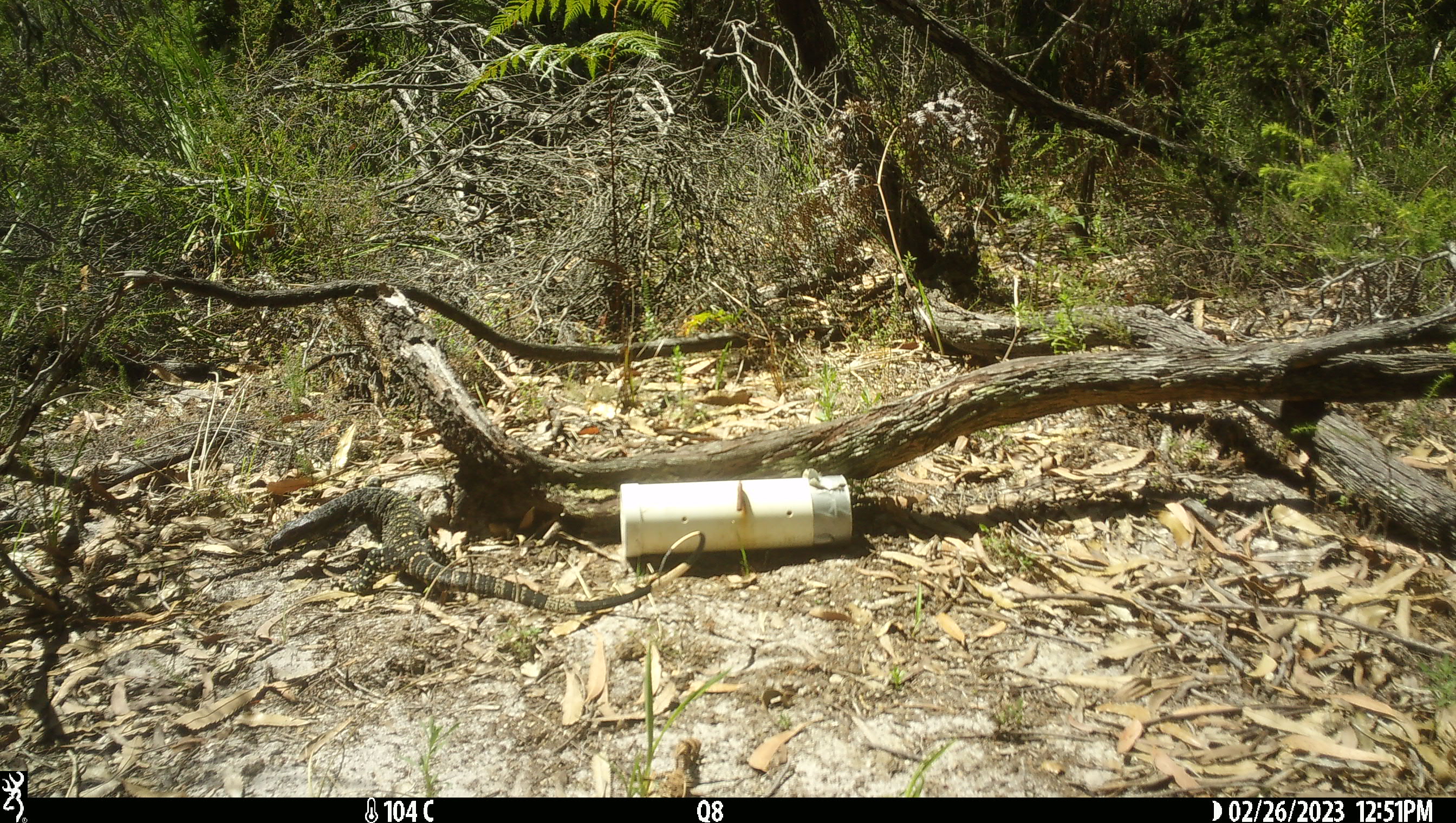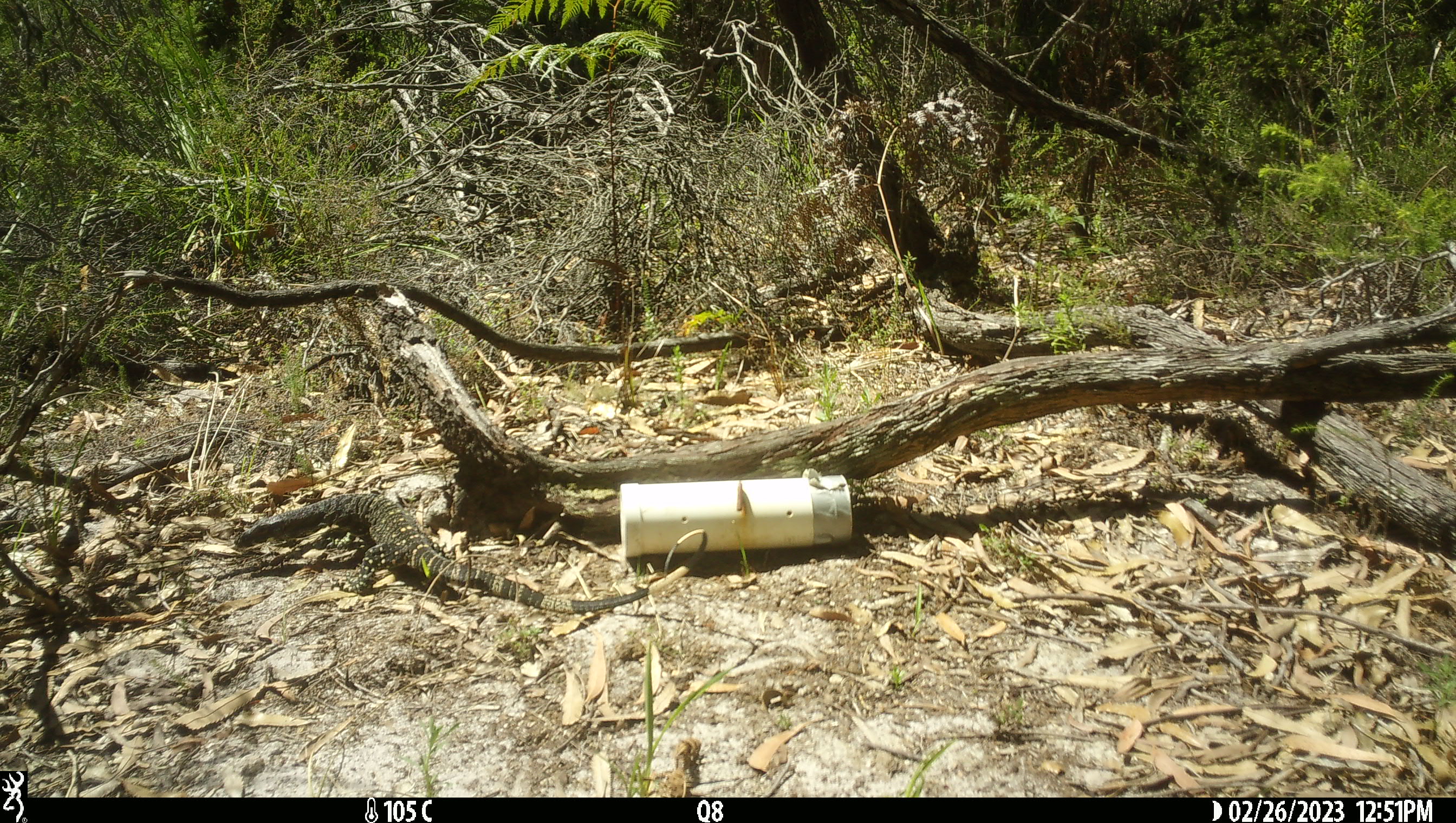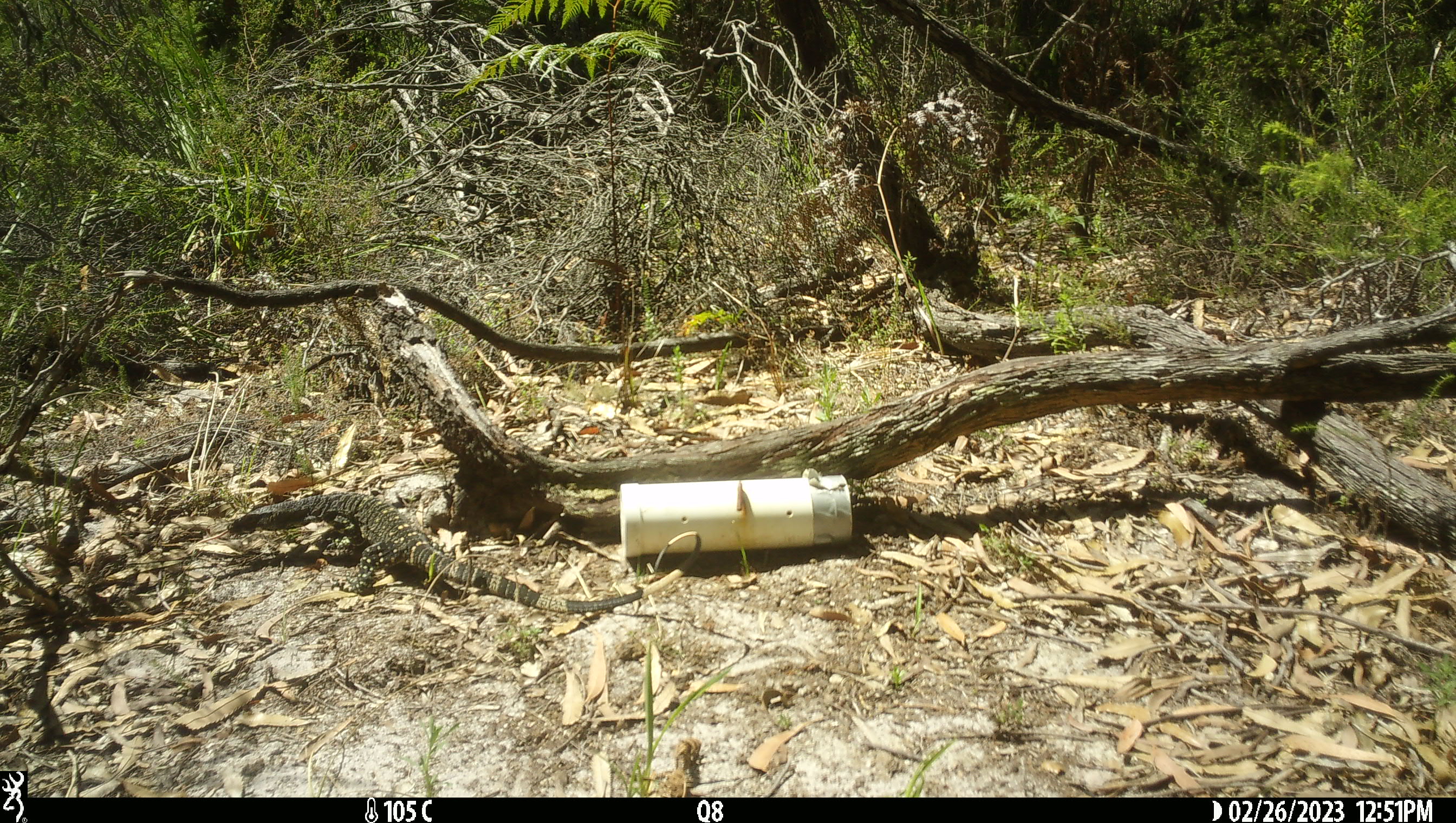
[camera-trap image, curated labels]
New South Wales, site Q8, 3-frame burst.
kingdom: Animalia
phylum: Chordata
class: Reptilia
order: Squamata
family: Varanidae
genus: Varanus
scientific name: Varanus varius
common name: lace monitor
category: goanna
Goanna (lace monitor) (Varanus varius).